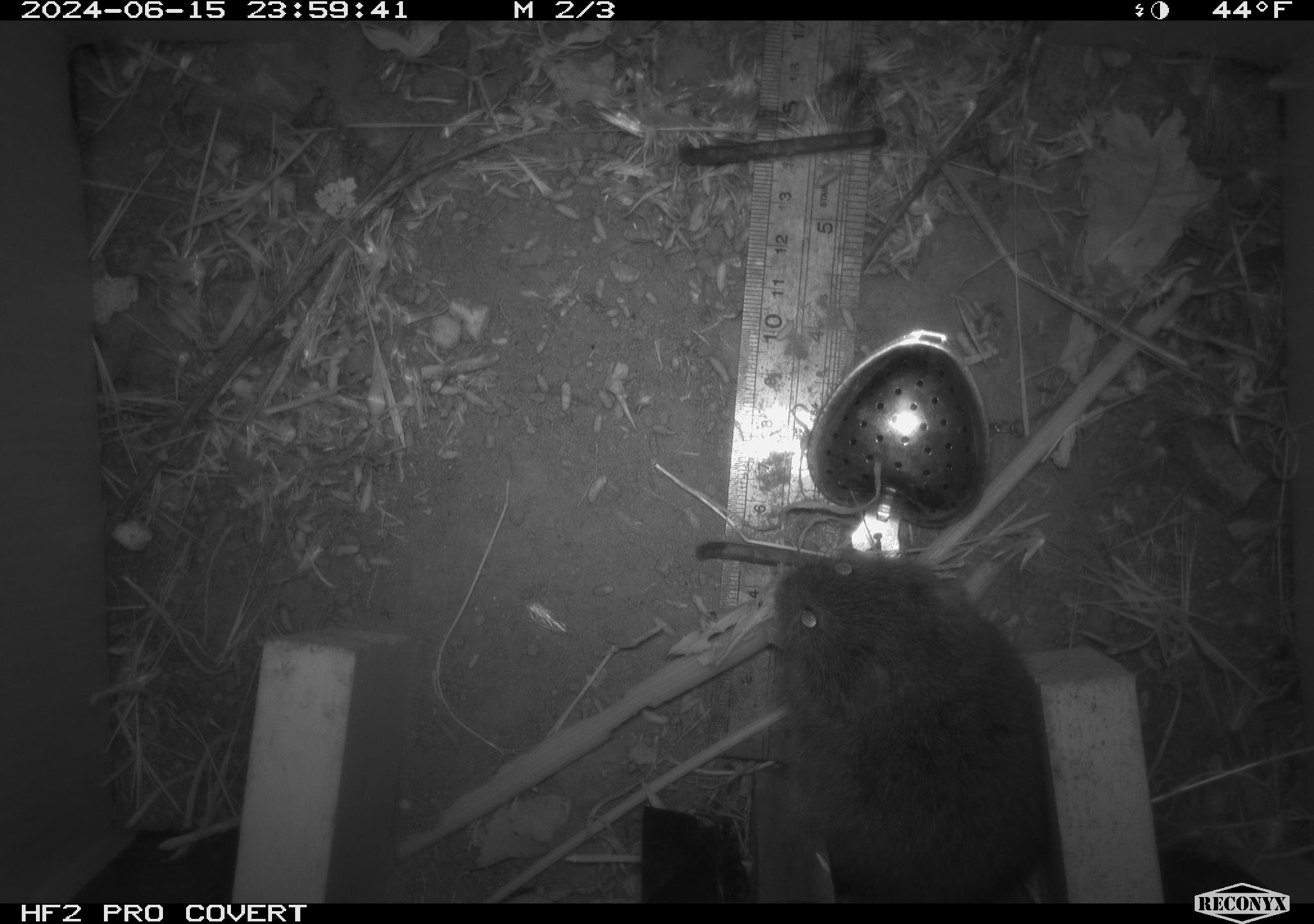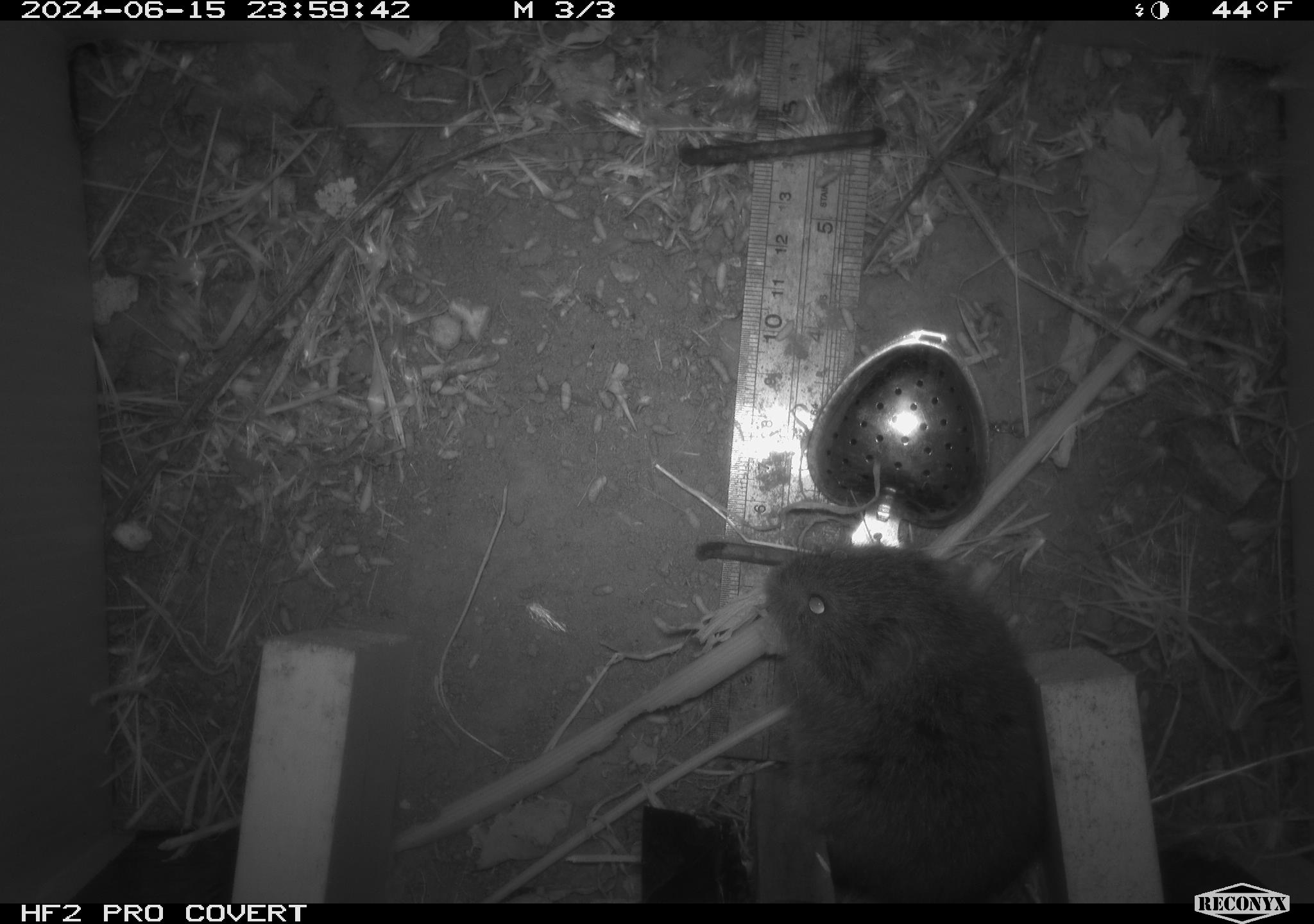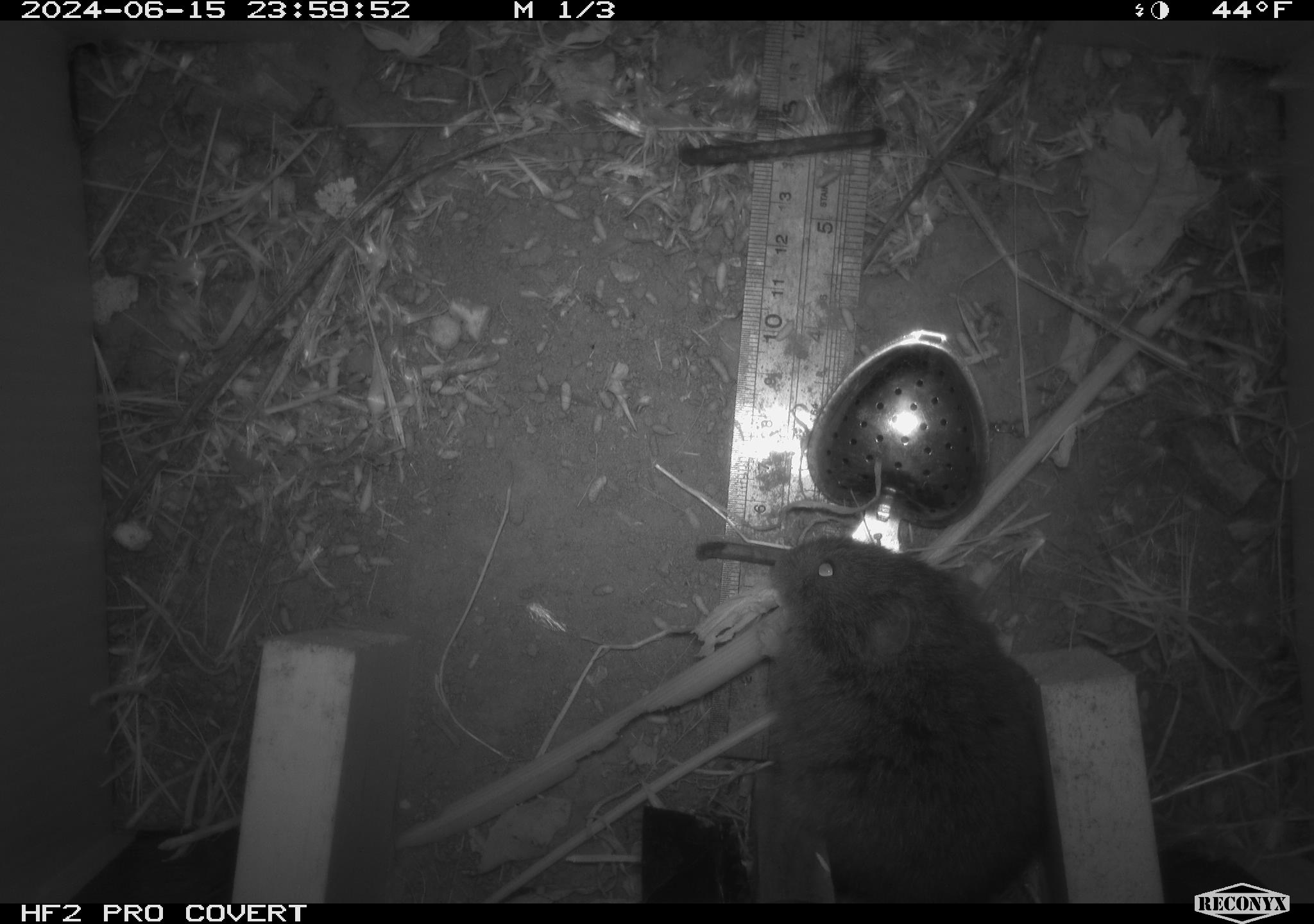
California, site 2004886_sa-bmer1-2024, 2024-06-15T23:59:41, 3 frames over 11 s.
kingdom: Animalia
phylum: Chordata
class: Mammalia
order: Rodentia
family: Cricetidae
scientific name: Cricetidae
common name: hamsters, voles, lemmings, and allies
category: cricetidae family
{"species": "cricetidae family (hamsters, voles, lemmings, and allies) (Cricetidae)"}